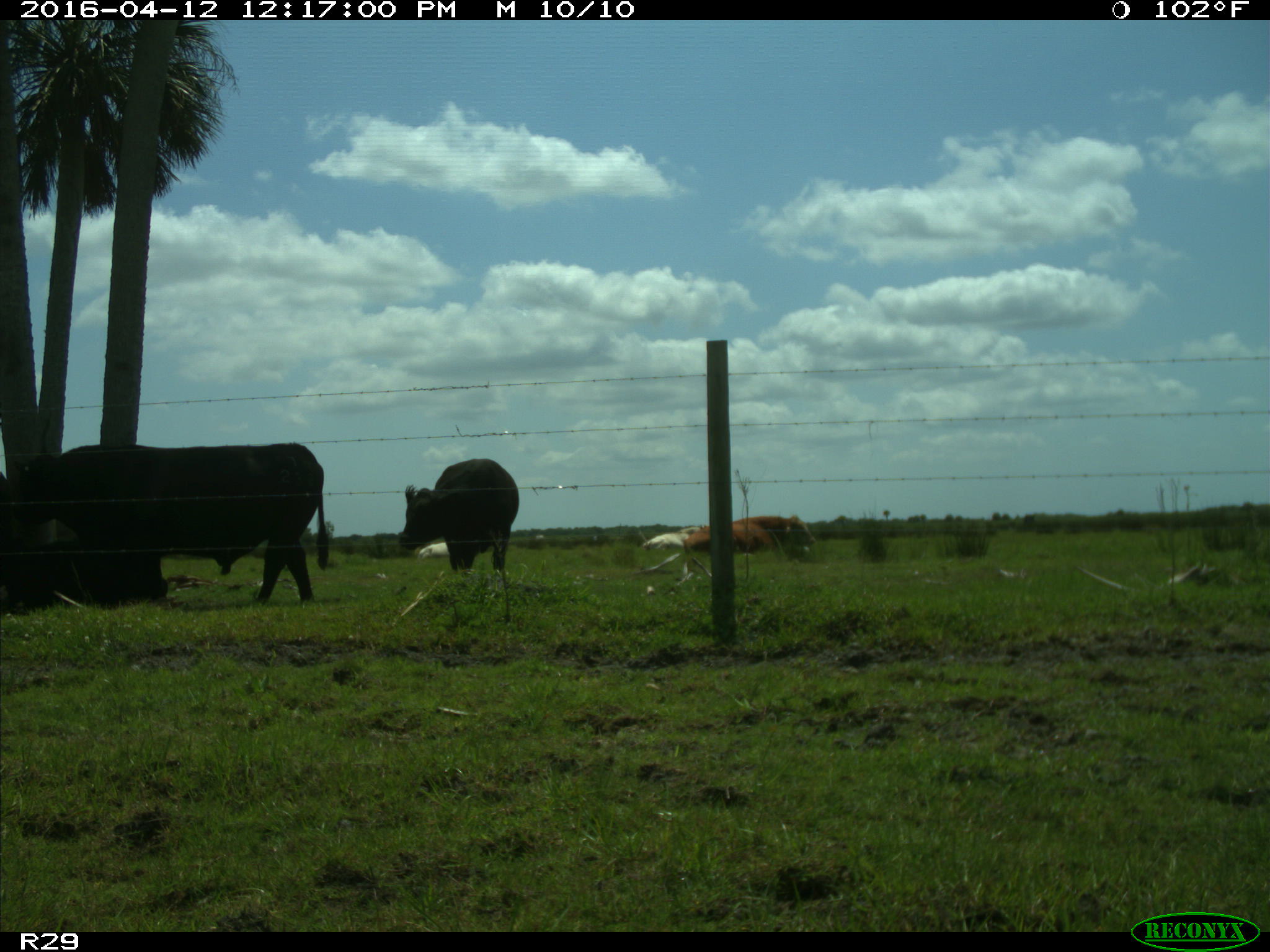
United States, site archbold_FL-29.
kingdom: Animalia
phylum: Chordata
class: Mammalia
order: Artiodactyla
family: Bovidae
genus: Bos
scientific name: Bos taurus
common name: domestic cow